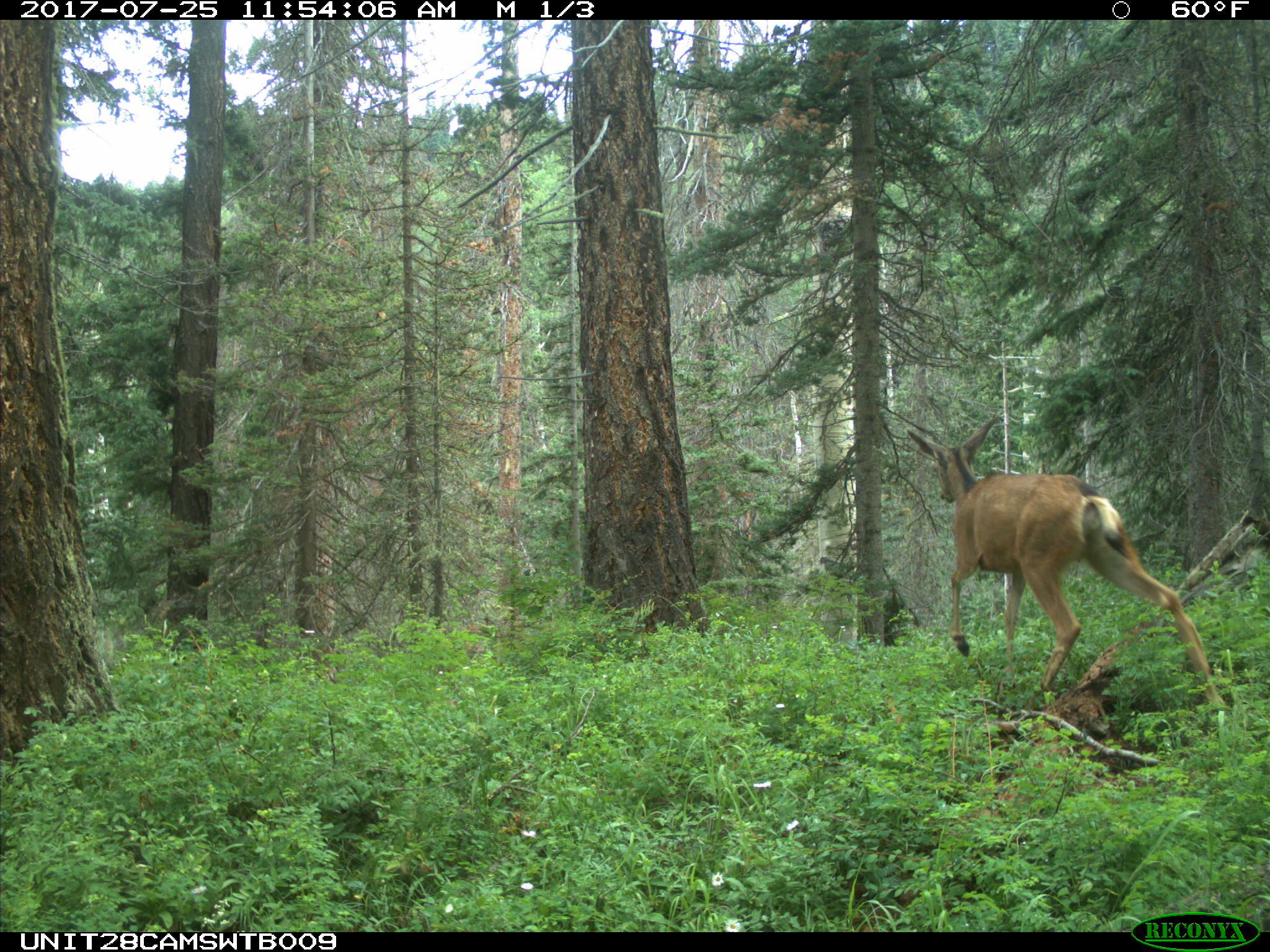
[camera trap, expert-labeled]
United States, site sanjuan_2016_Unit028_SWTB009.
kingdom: Animalia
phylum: Chordata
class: Mammalia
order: Artiodactyla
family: Cervidae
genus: Odocoileus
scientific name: Odocoileus hemionus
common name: mule deer